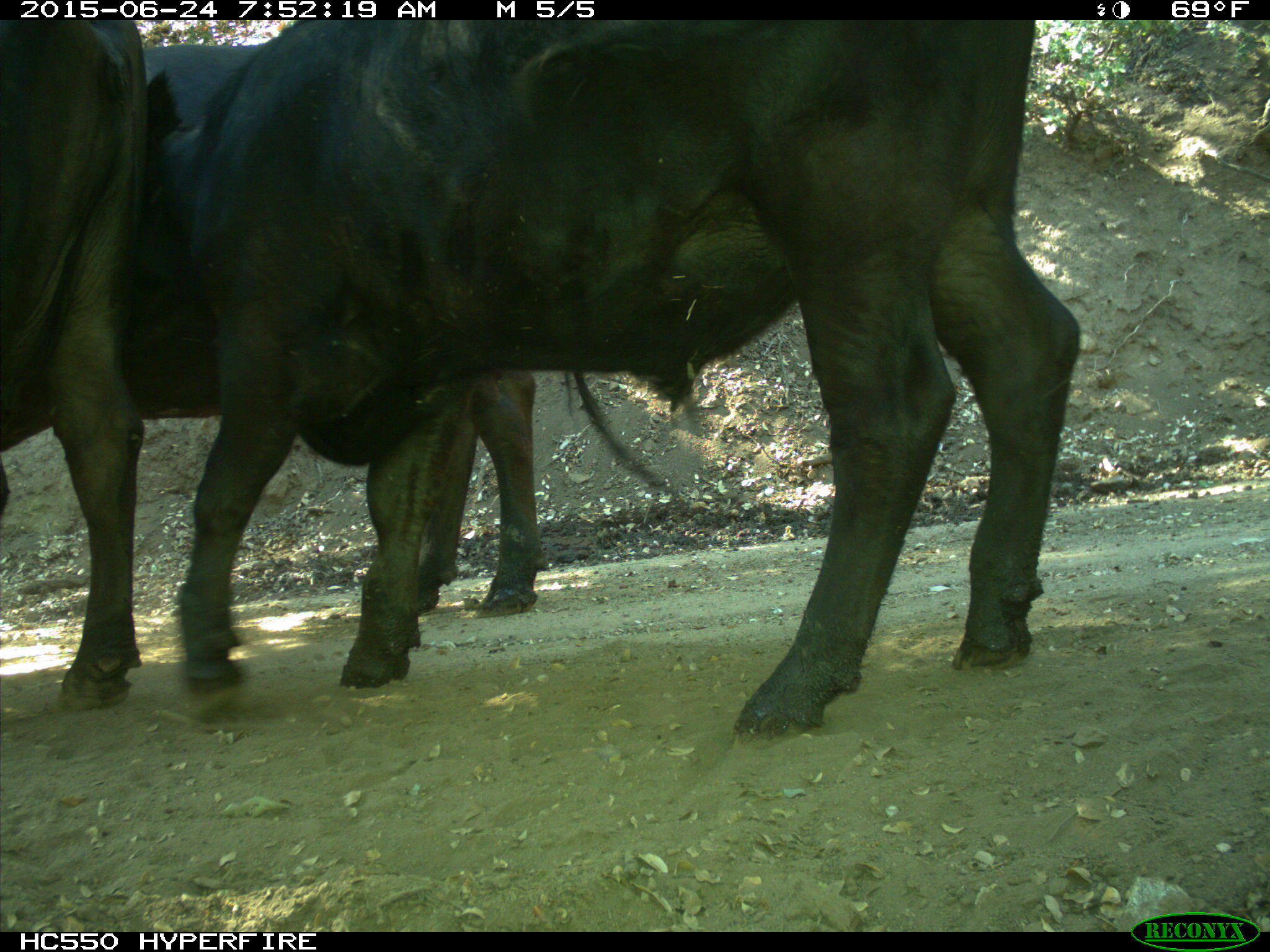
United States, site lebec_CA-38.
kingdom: Animalia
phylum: Chordata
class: Mammalia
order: Artiodactyla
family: Bovidae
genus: Bos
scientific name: Bos taurus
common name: domestic cow